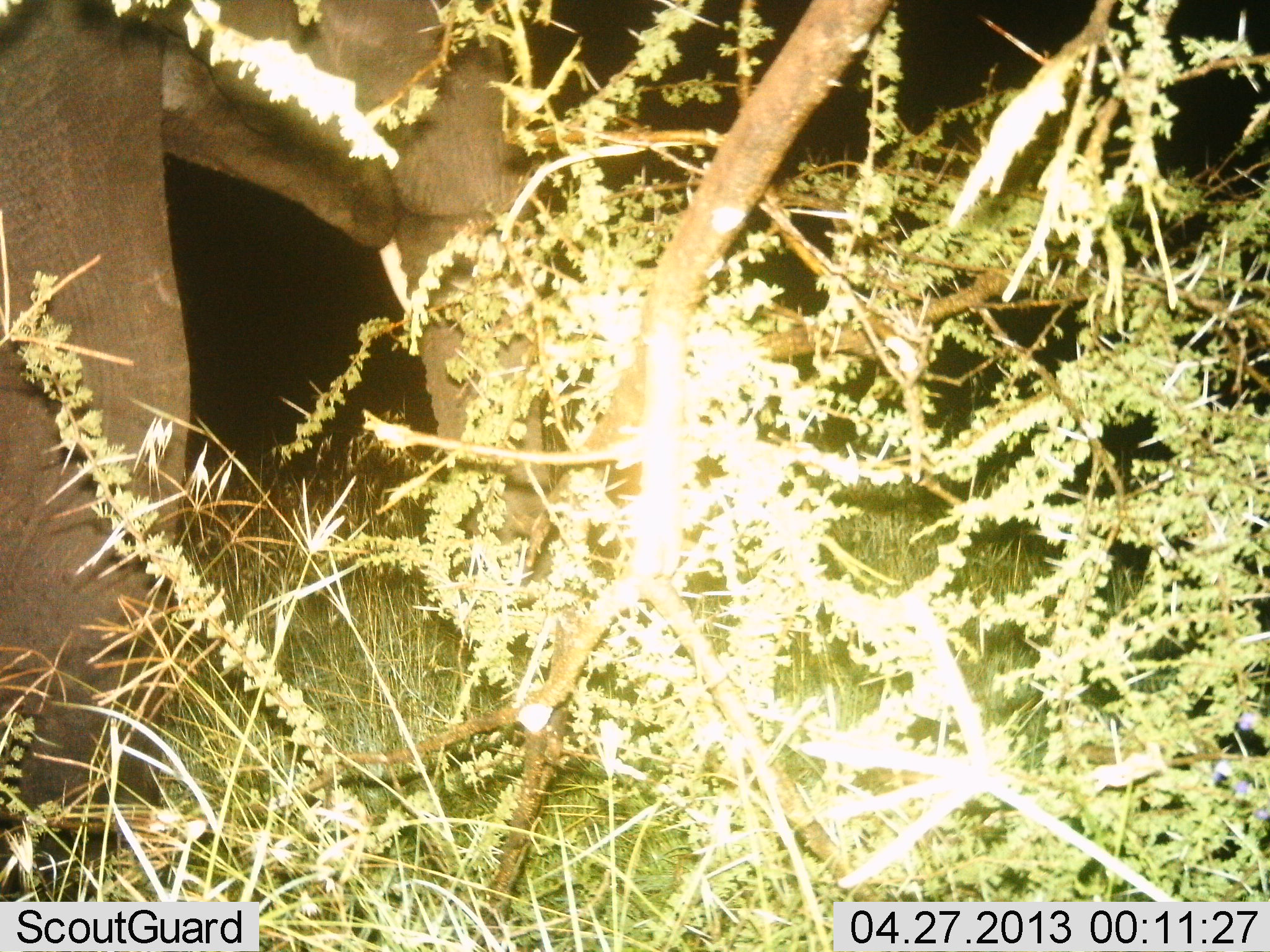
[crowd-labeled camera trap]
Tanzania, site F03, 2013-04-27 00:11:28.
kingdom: Animalia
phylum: Chordata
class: Mammalia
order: Proboscidea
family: Elephantidae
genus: Loxodonta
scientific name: Loxodonta africana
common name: african bush elephant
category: elephant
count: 1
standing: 64%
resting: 0%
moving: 22%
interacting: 0%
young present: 0%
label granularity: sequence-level